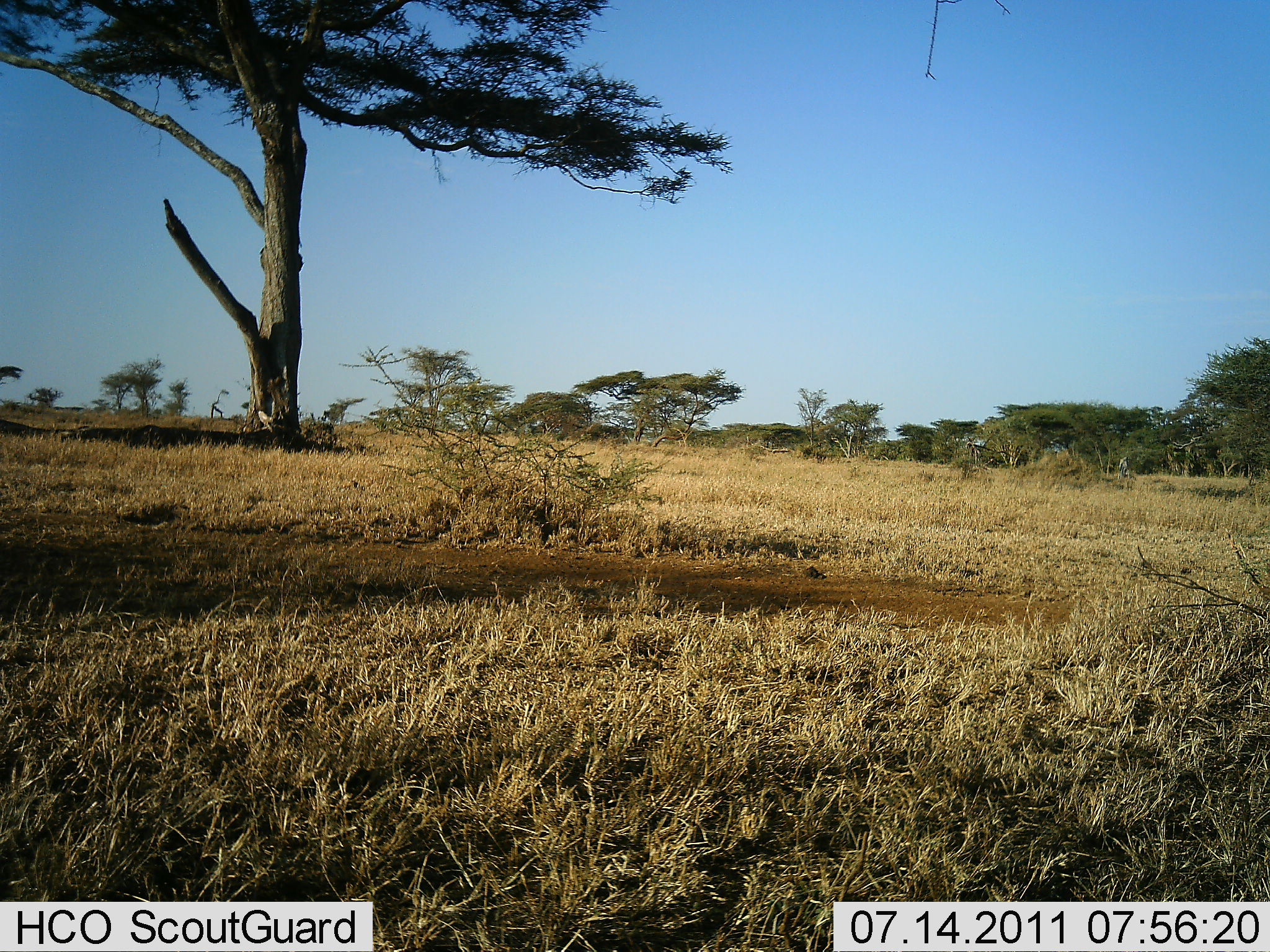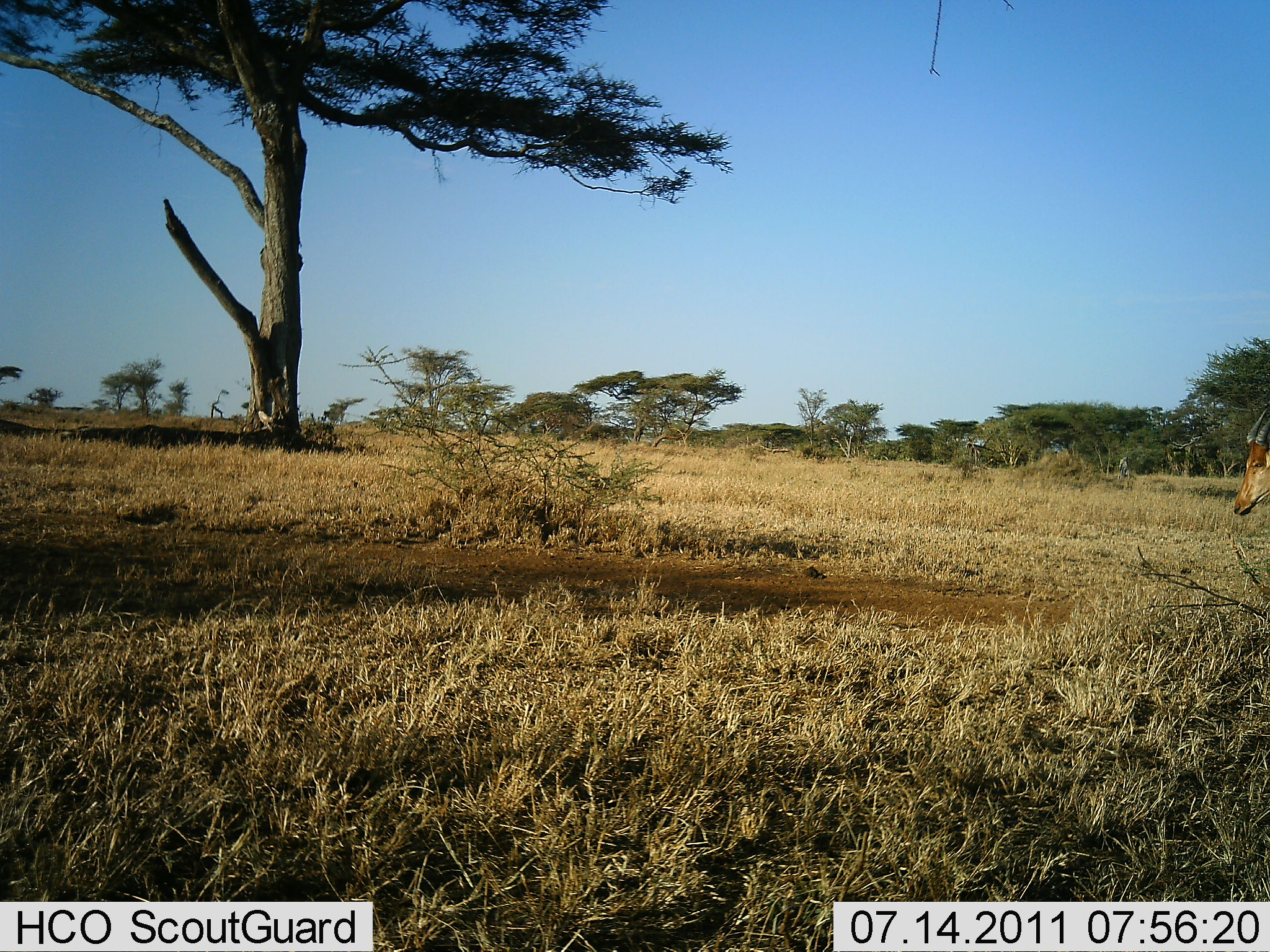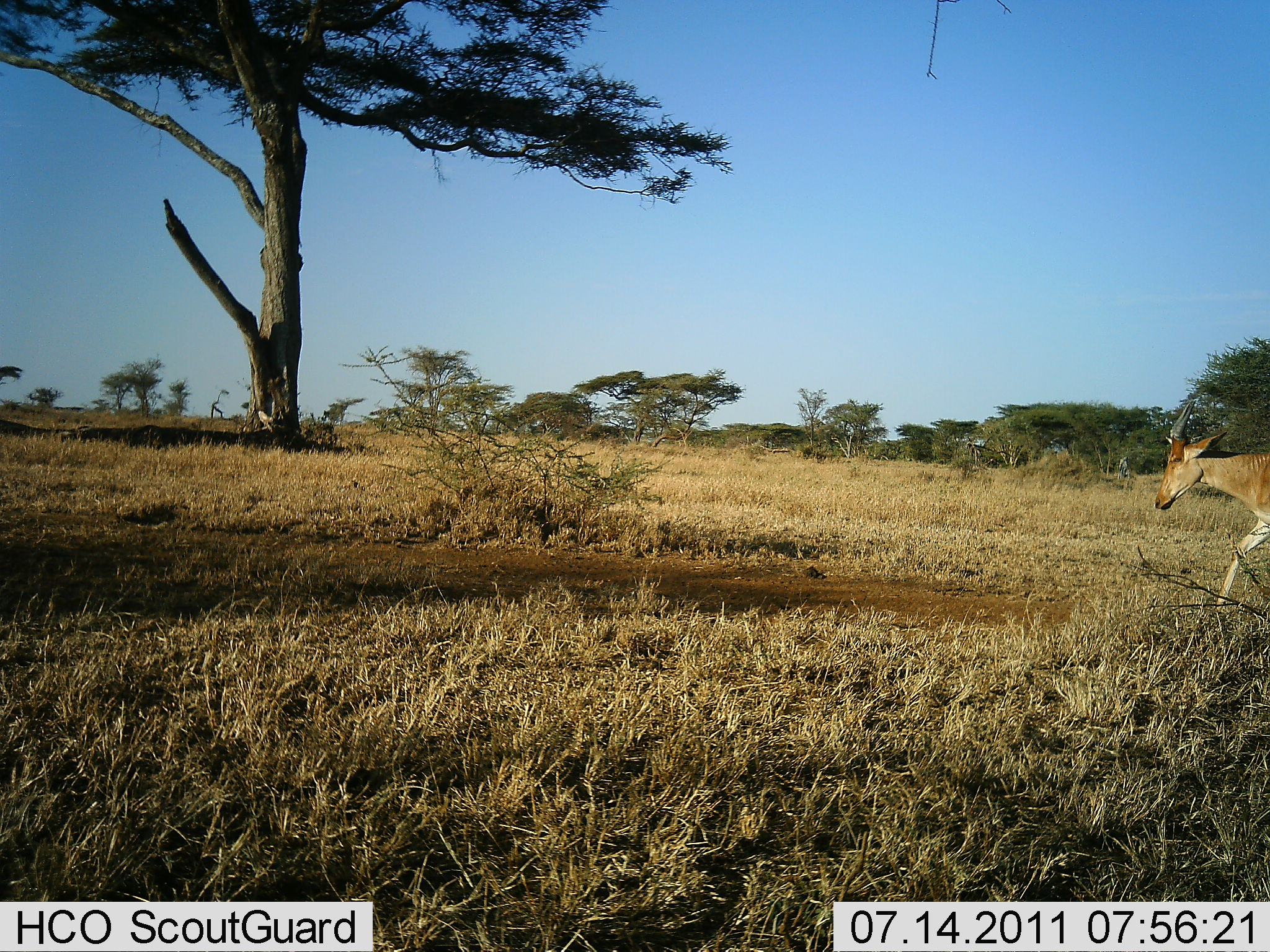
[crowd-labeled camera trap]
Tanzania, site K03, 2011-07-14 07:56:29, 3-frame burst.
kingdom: Animalia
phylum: Chordata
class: Mammalia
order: Artiodactyla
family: Bovidae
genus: Alcelaphus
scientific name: Alcelaphus buselaphus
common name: hartebeest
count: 1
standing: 0%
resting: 0%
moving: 100%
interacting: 0%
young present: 0%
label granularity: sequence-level